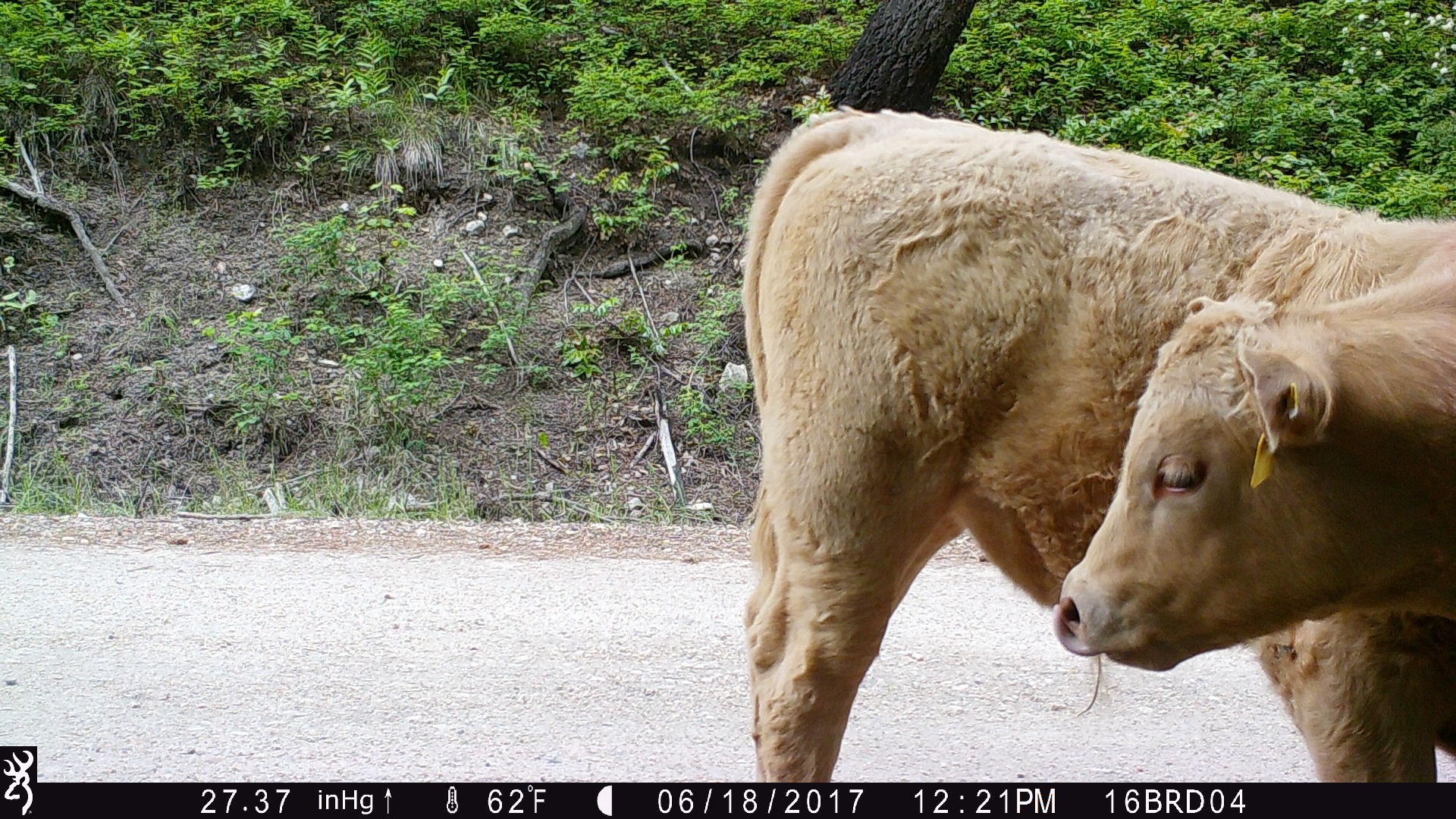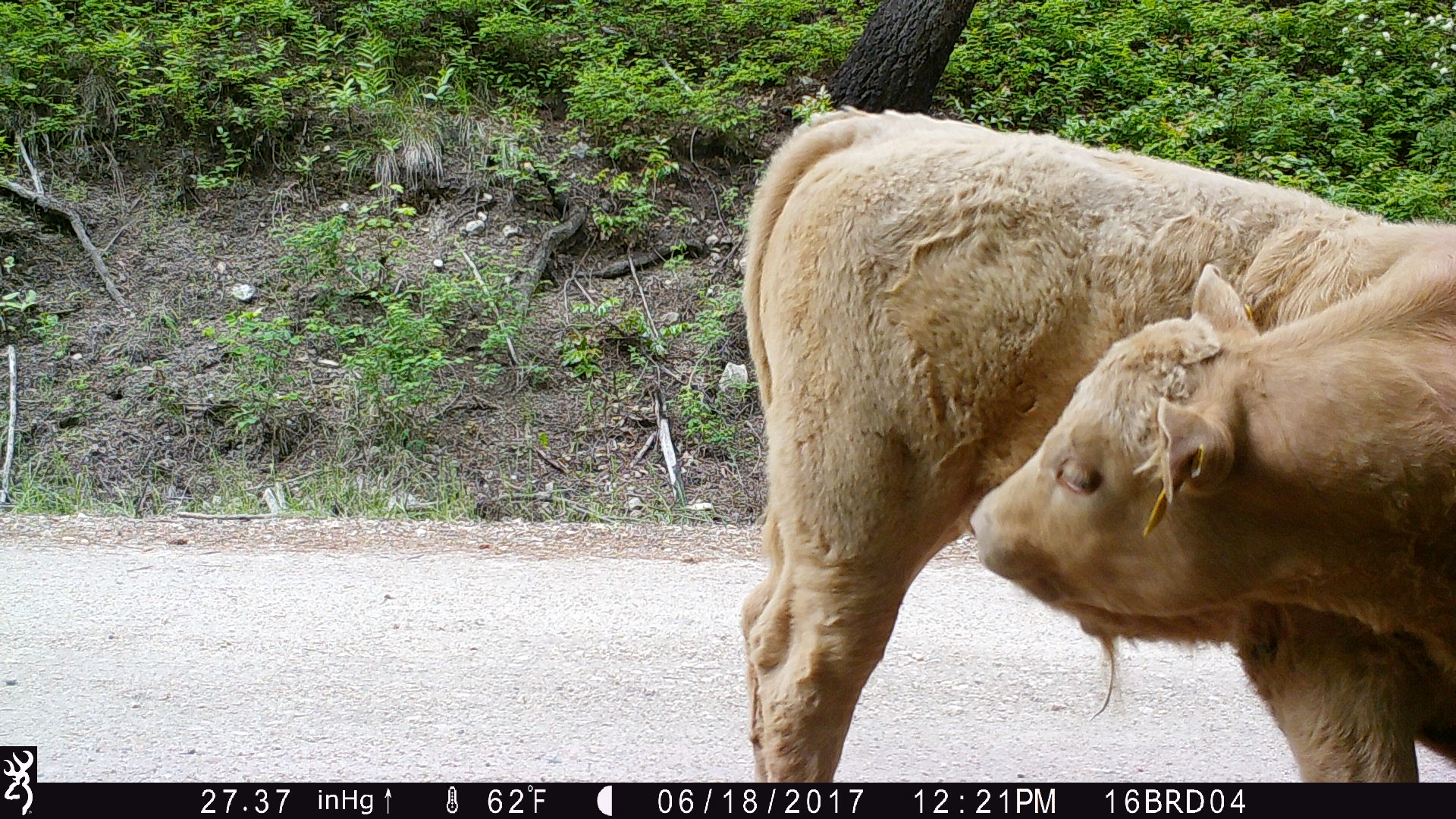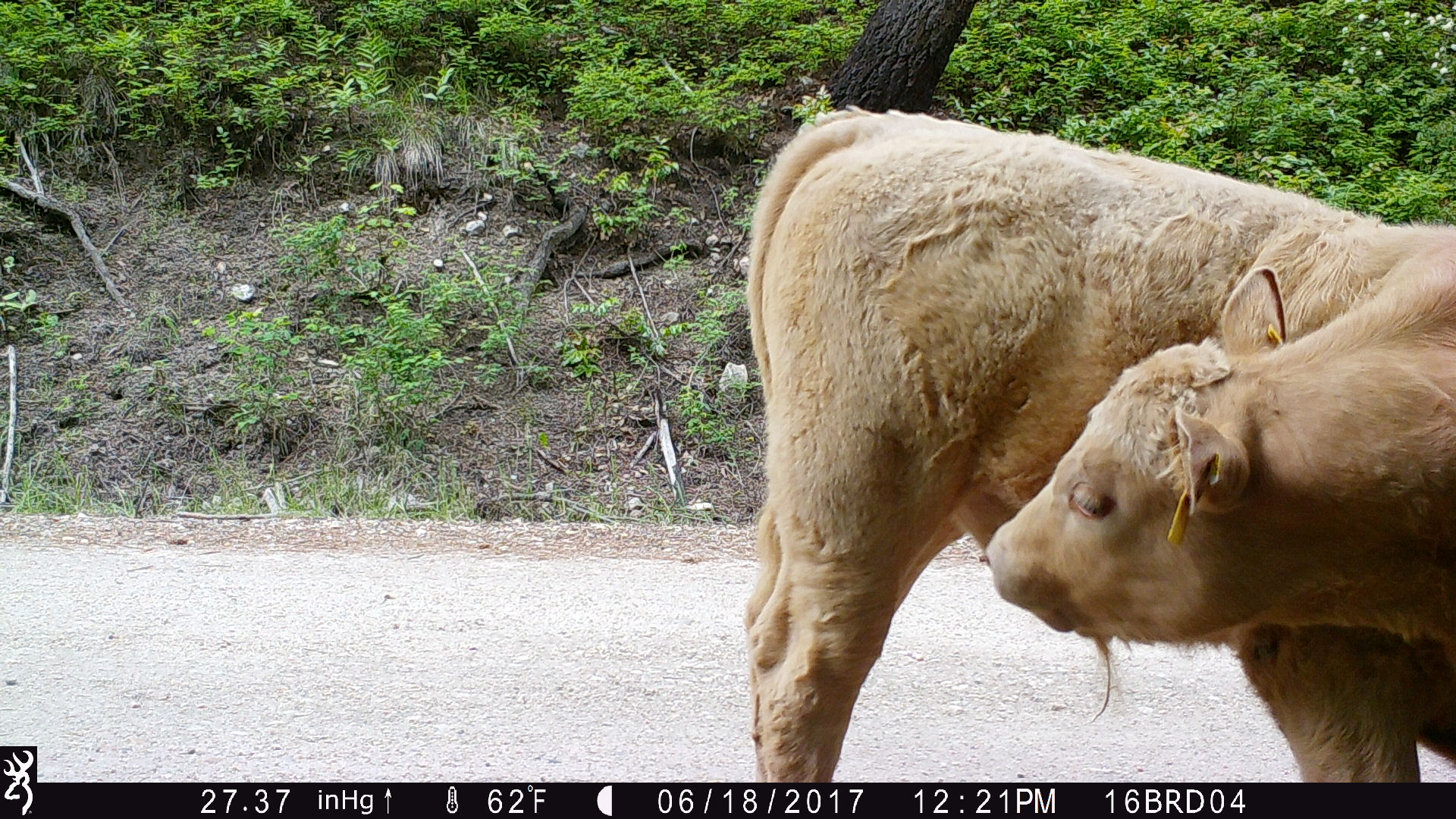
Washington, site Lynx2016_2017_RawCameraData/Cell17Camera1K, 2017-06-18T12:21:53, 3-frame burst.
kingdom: Animalia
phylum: Chordata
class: Mammalia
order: Artiodactyla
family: Bovidae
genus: Bos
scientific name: Bos taurus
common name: domestic cattle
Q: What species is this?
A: Domestic cattle (Bos taurus).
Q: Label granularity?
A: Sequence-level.